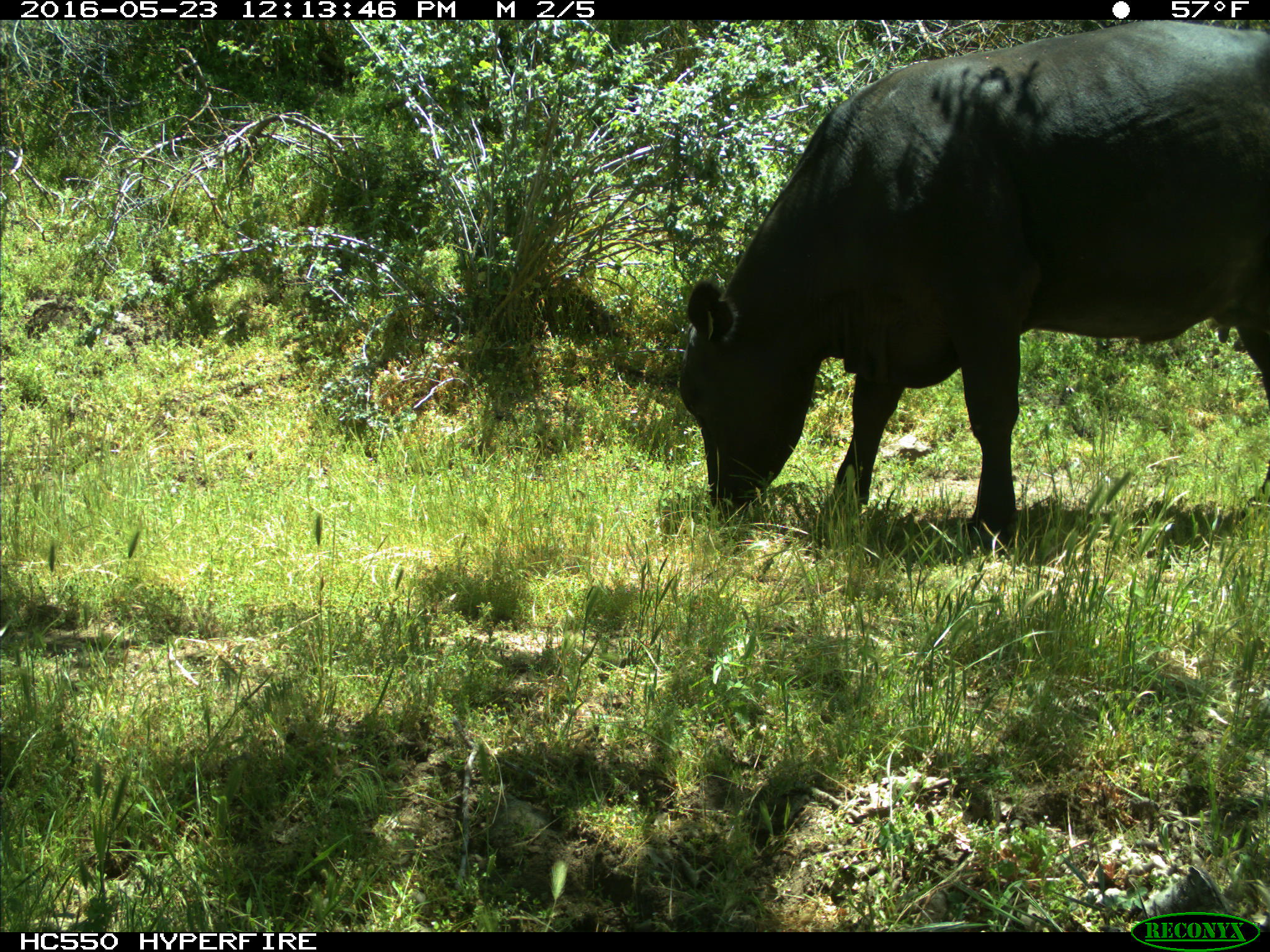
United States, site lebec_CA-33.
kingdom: Animalia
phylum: Chordata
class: Mammalia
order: Artiodactyla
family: Bovidae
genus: Bos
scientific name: Bos taurus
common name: domestic cow